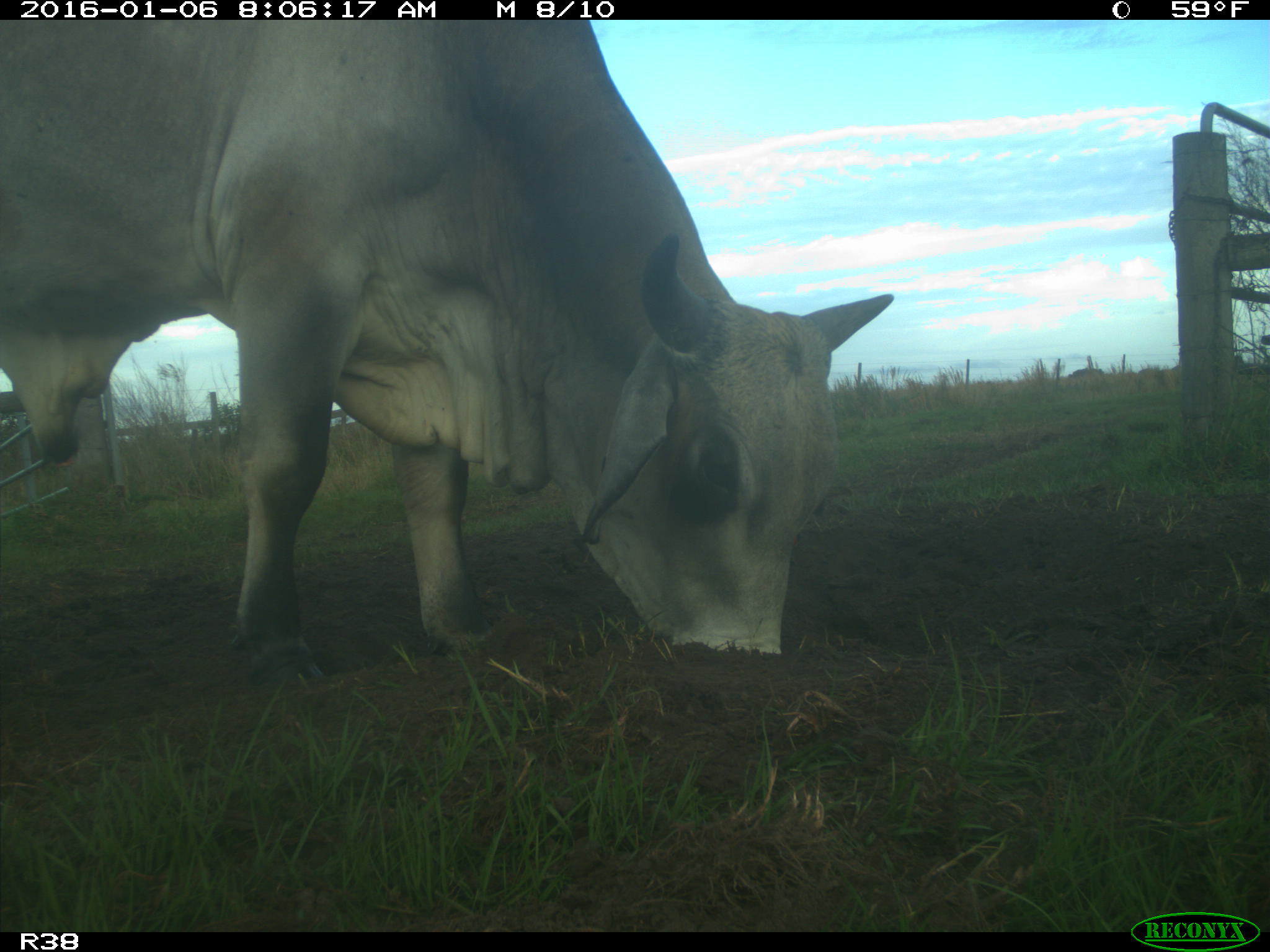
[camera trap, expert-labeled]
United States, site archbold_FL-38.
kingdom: Animalia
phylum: Chordata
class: Mammalia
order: Artiodactyla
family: Bovidae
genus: Bos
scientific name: Bos taurus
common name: domestic cow